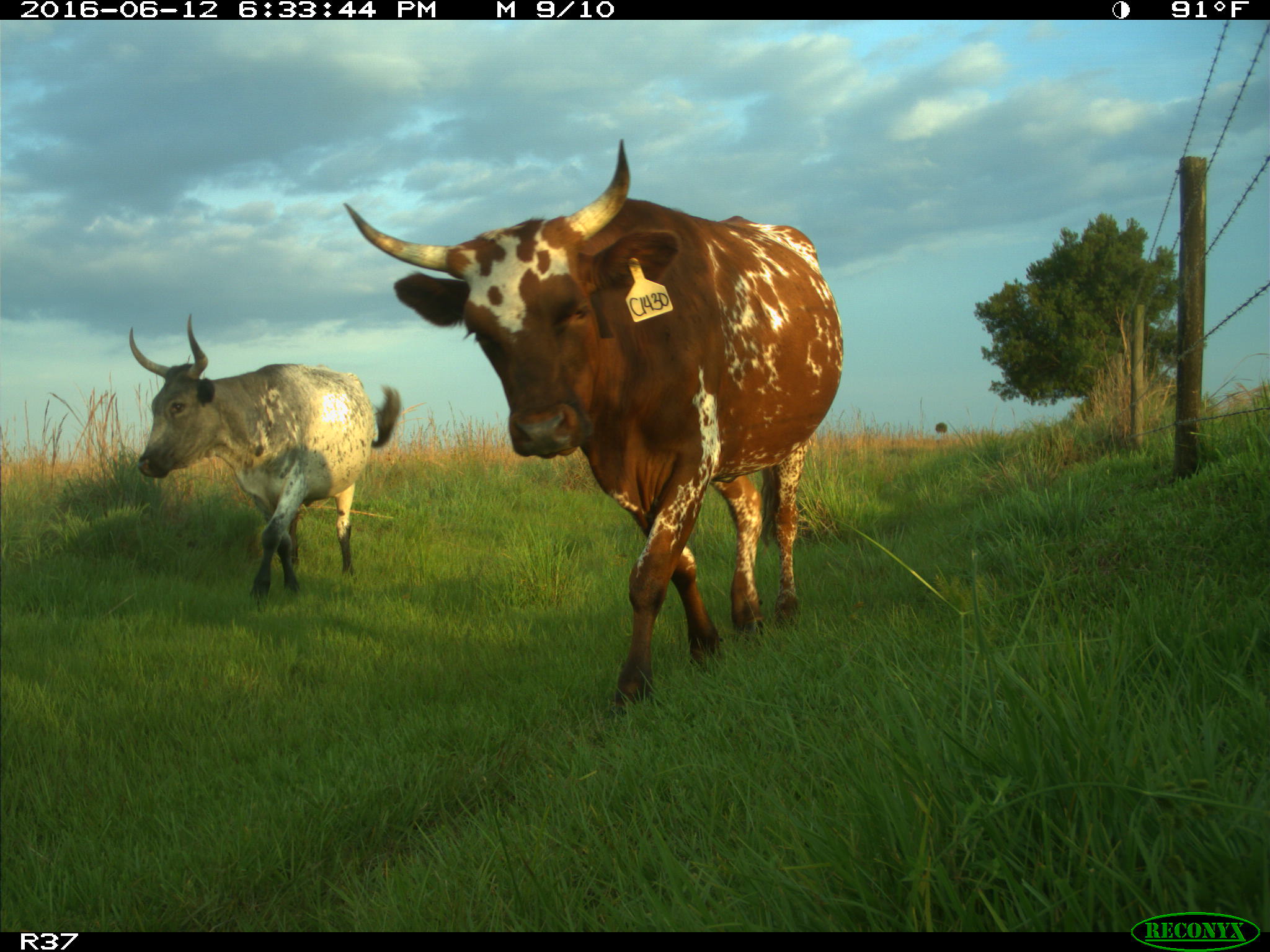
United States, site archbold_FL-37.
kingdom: Animalia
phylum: Chordata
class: Mammalia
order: Artiodactyla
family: Bovidae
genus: Bos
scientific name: Bos taurus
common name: domestic cow